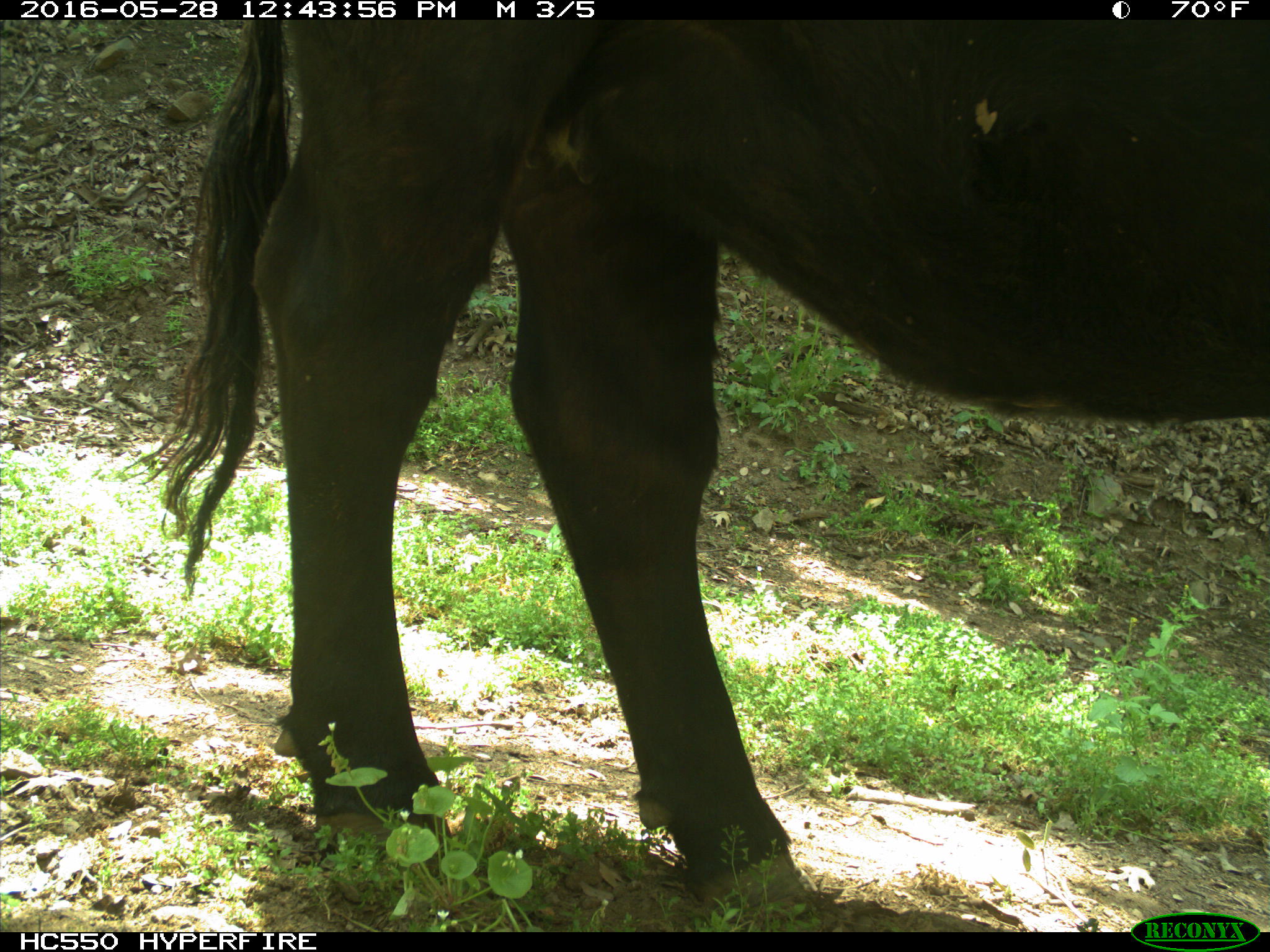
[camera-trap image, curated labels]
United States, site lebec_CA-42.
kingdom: Animalia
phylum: Chordata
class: Mammalia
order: Artiodactyla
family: Bovidae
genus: Bos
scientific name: Bos taurus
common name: domestic cow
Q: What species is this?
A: Bos taurus (domestic cow).